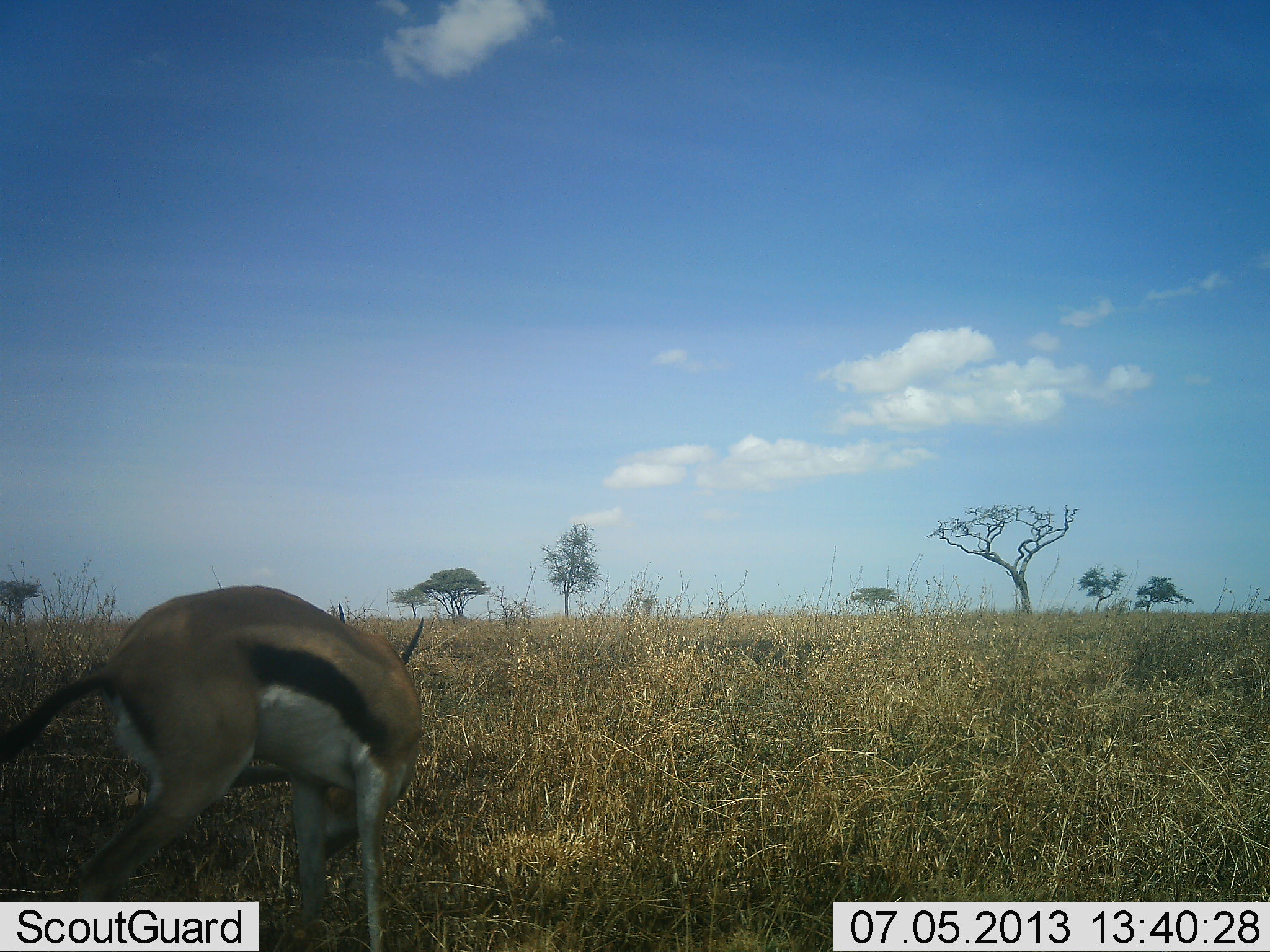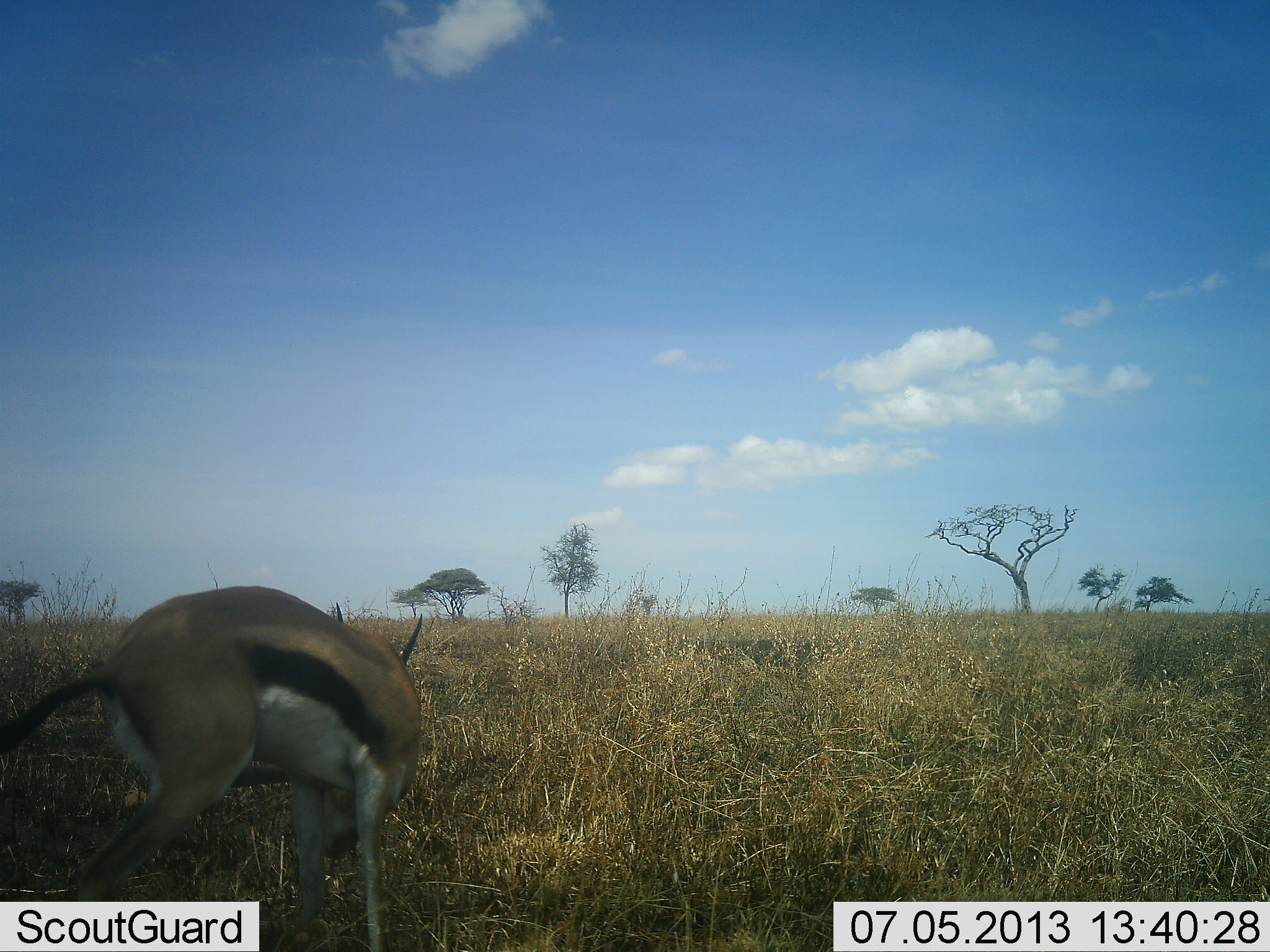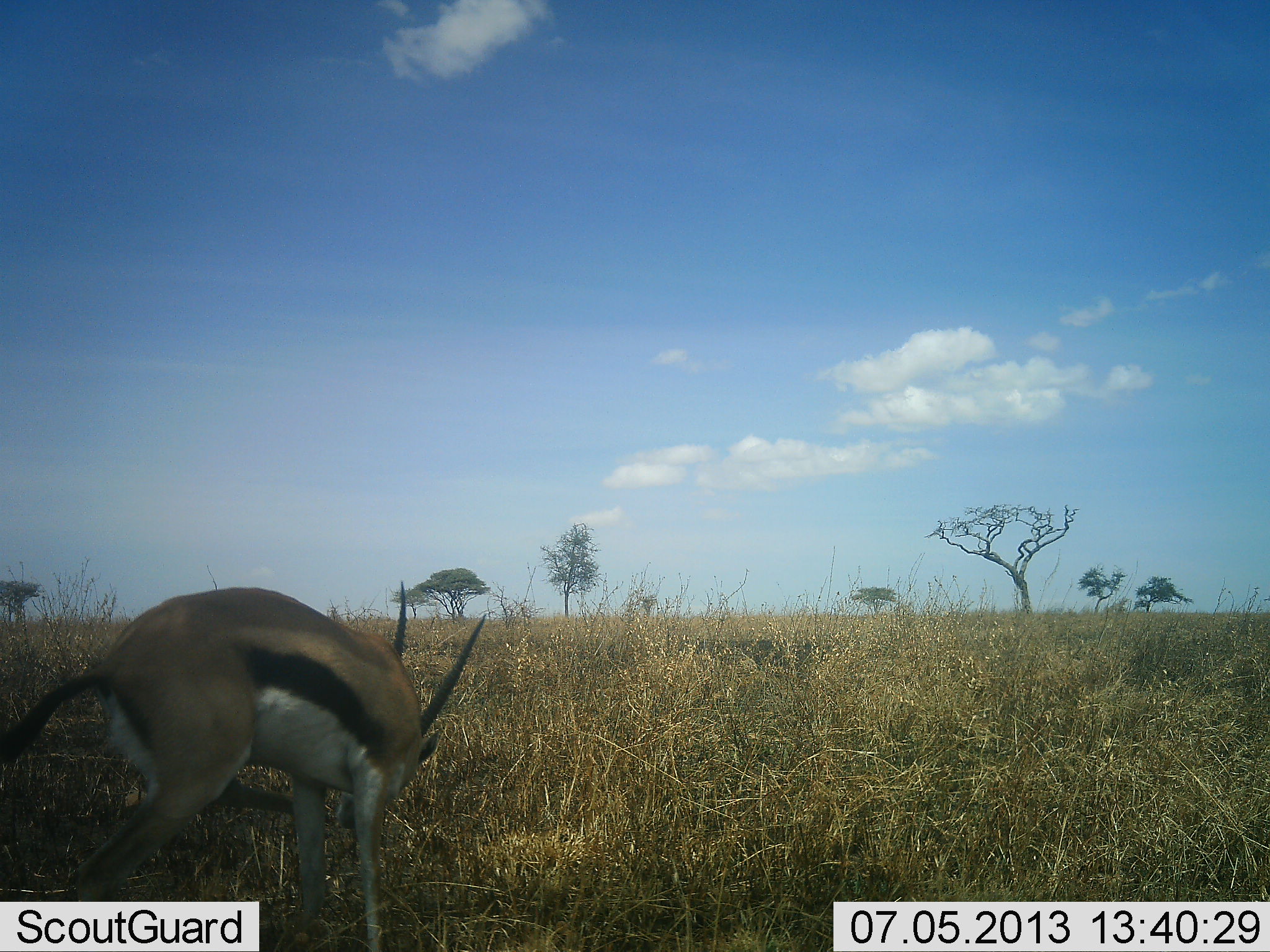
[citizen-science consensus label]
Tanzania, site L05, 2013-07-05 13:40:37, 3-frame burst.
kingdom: Animalia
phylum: Chordata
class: Mammalia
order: Artiodactyla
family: Bovidae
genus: Eudorcas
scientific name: Eudorcas thomsonii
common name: thomson's gazelle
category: gazellethomsons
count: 1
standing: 60%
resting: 0%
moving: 13%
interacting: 0%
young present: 0%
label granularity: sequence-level